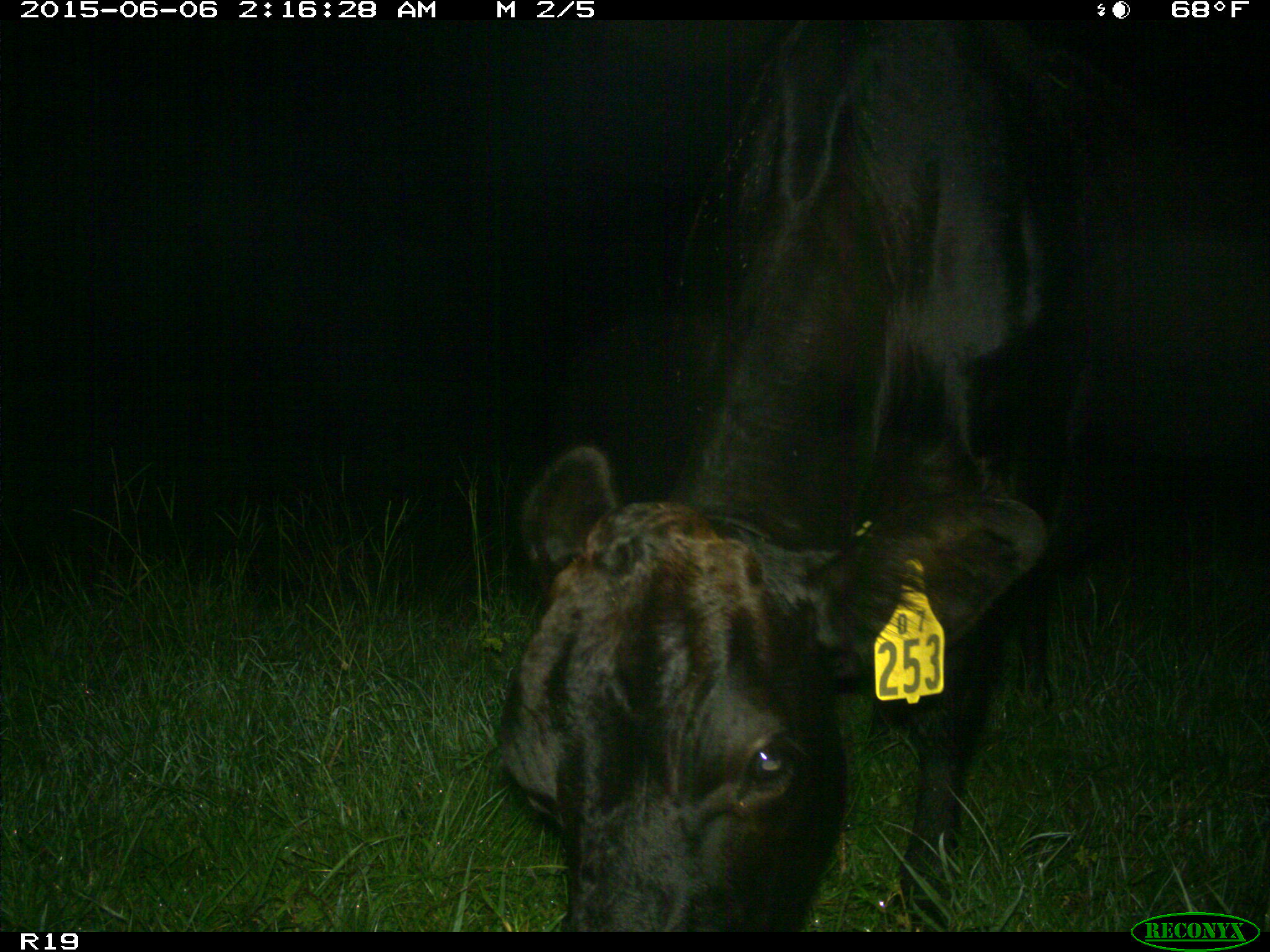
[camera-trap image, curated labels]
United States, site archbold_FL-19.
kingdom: Animalia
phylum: Chordata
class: Mammalia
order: Artiodactyla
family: Bovidae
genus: Bos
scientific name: Bos taurus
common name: domestic cow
Bos taurus (domestic cow).